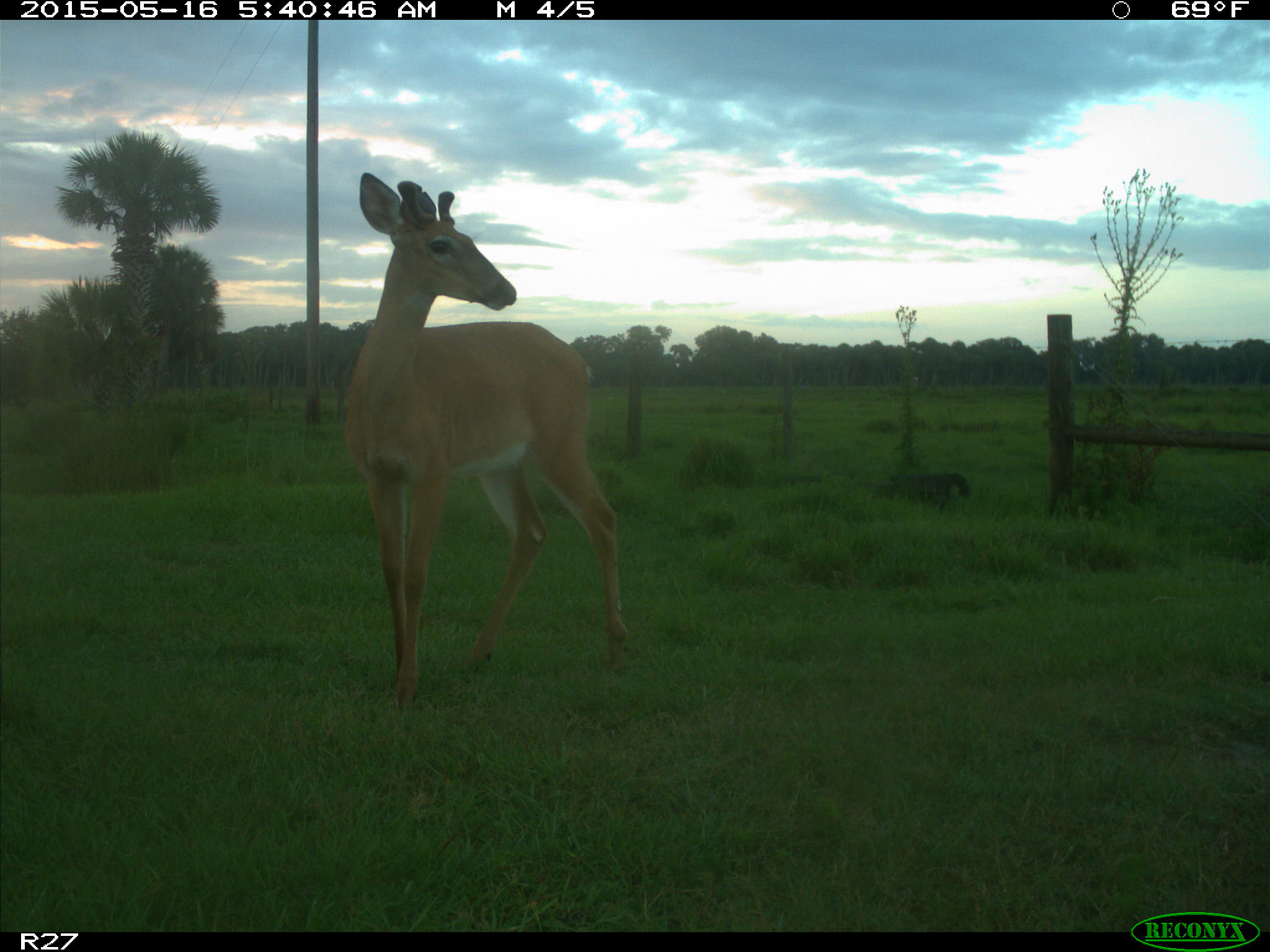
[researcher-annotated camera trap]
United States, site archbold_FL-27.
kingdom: Animalia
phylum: Chordata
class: Mammalia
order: Artiodactyla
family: Cervidae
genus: Odocoileus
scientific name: Odocoileus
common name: deer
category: unidentified deer